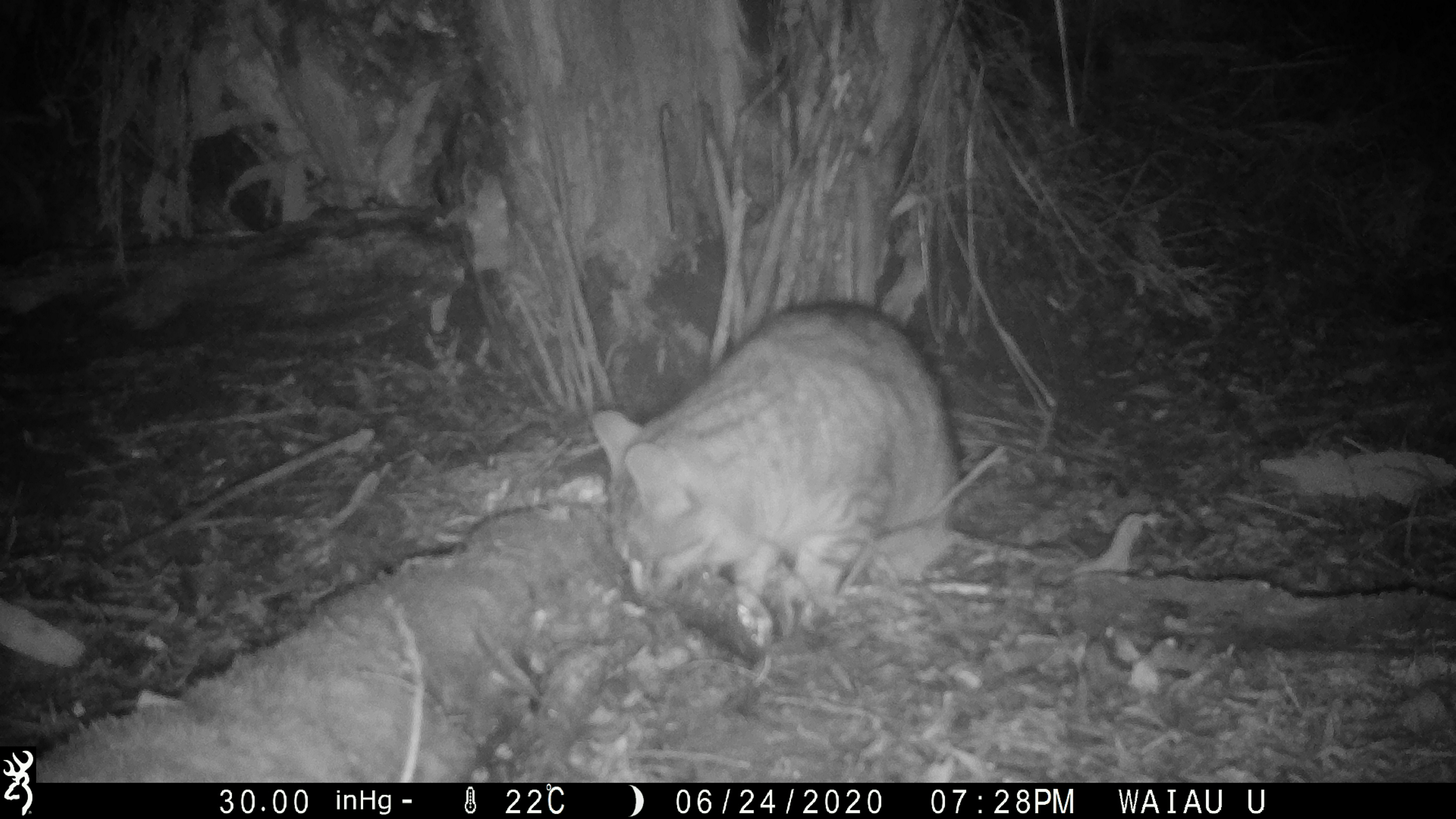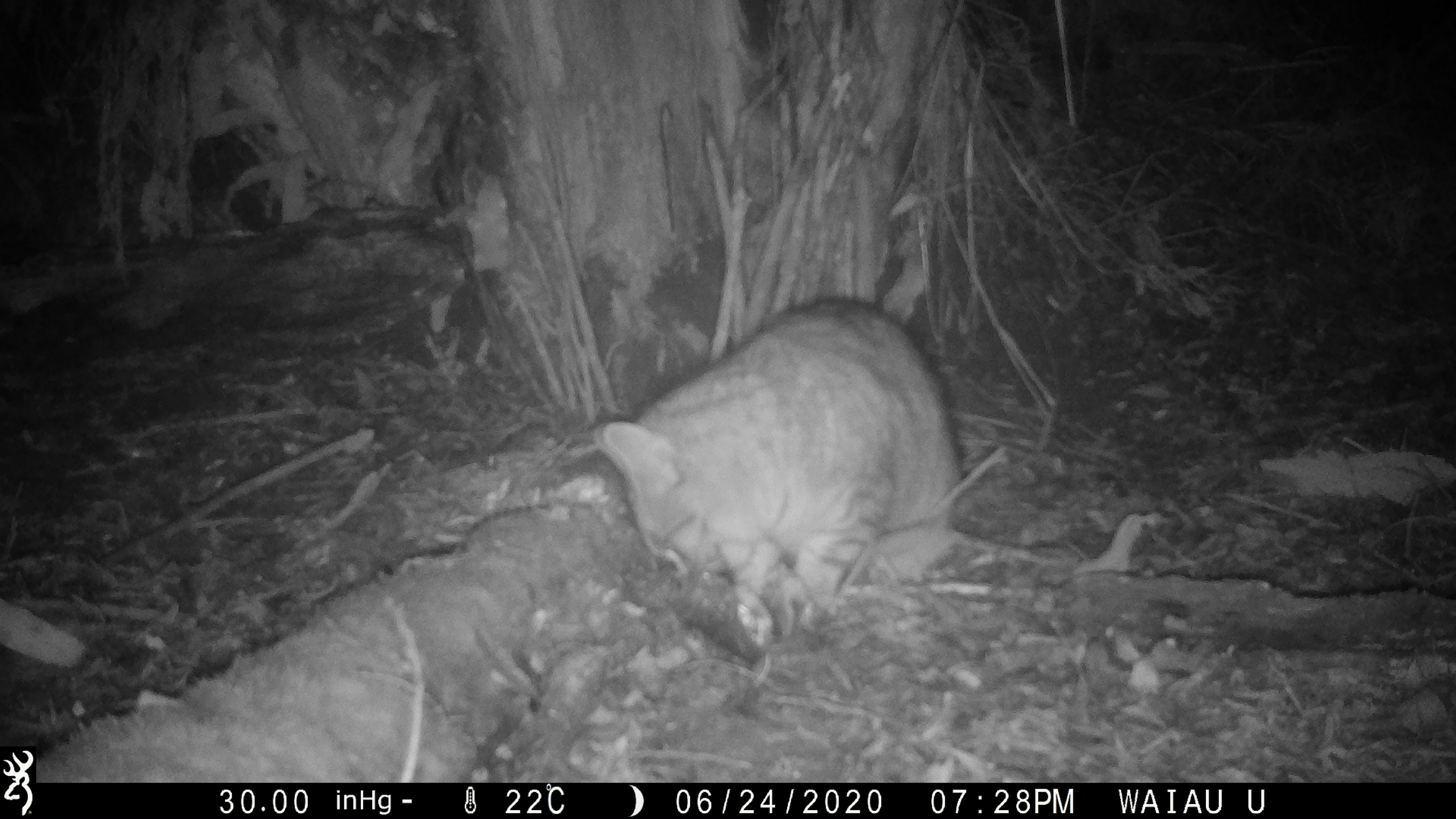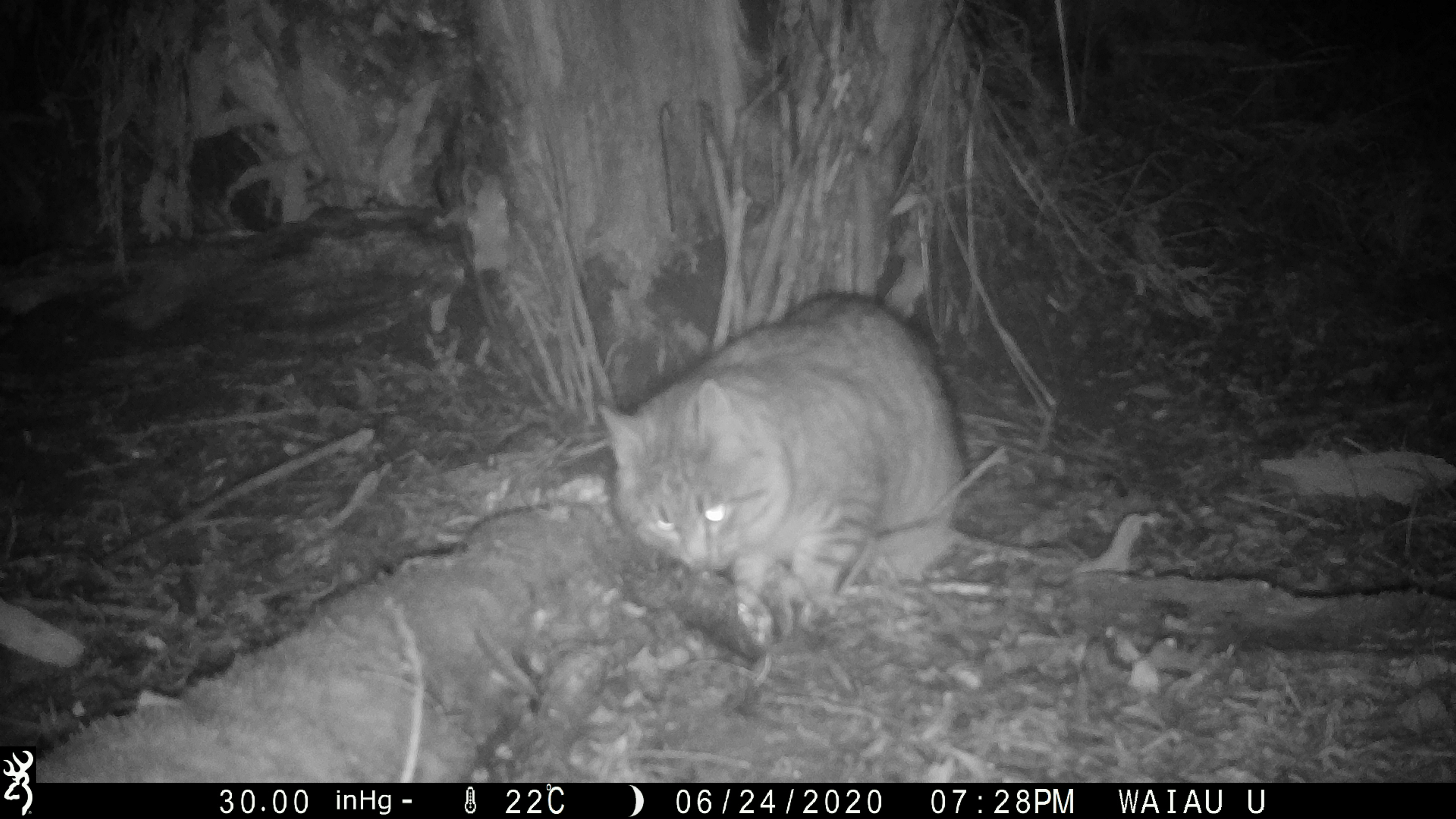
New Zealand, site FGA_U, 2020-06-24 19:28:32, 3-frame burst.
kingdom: Animalia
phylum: Chordata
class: Mammalia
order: Carnivora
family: Felidae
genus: Felis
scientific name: Felis catus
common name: domestic cat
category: cat